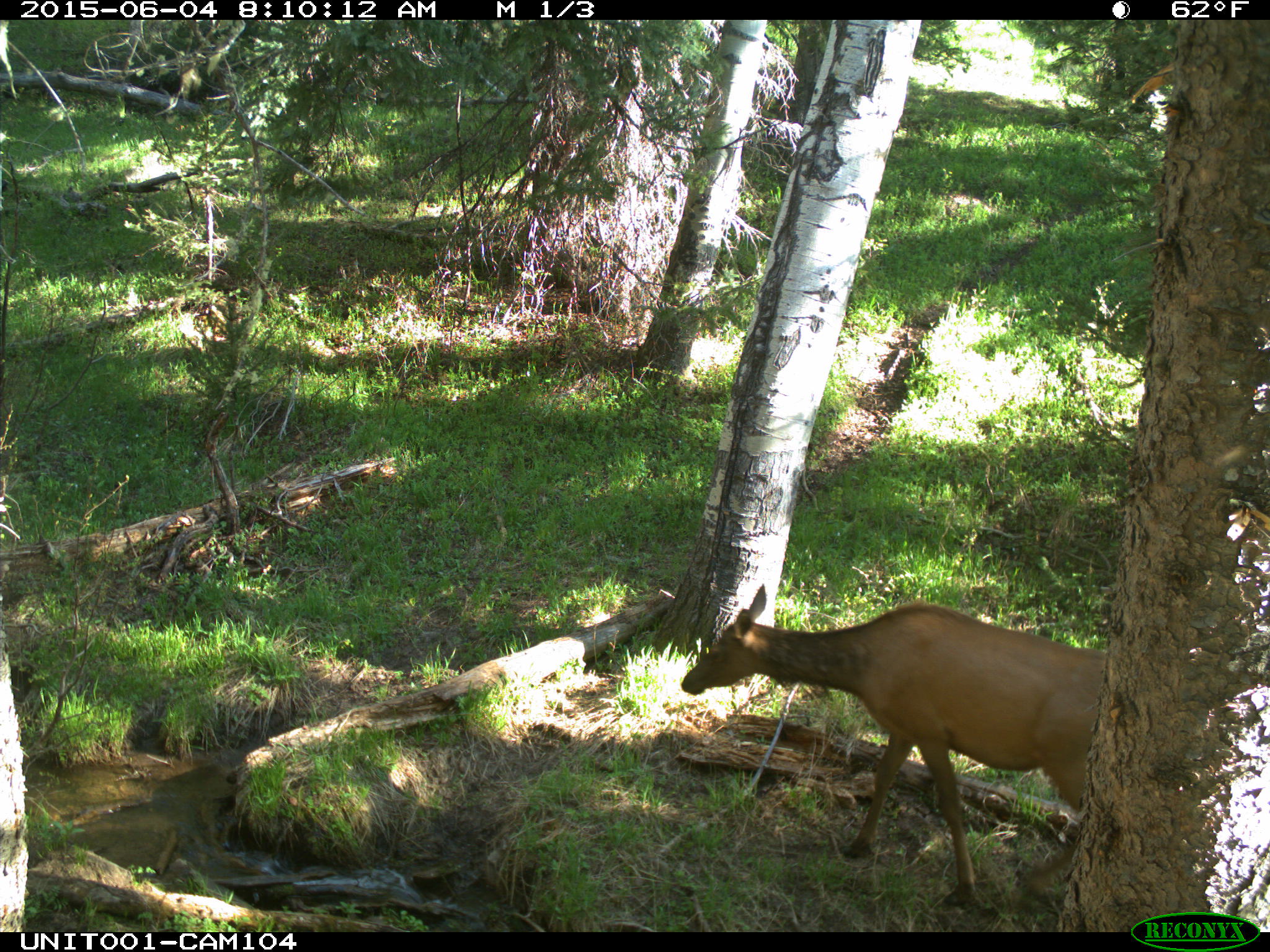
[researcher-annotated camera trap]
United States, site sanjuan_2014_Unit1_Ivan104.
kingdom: Animalia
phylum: Chordata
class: Mammalia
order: Artiodactyla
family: Cervidae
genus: Cervus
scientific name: Cervus elaphus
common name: red deer